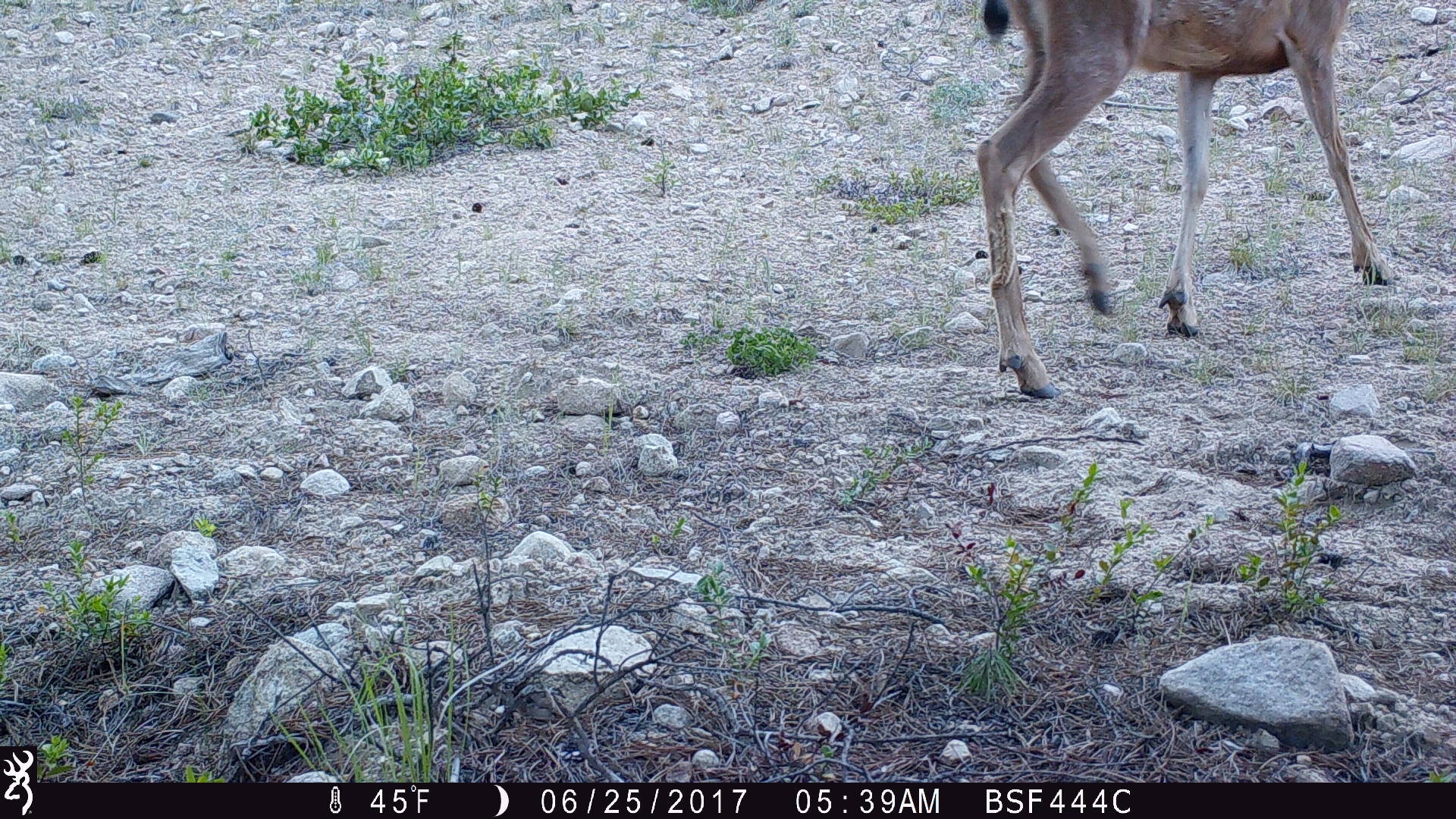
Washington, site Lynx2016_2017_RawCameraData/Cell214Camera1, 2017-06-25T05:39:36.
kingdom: Animalia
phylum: Chordata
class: Mammalia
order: Artiodactyla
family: Cervidae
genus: Odocoileus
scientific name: Odocoileus hemionus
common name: mule deer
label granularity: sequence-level